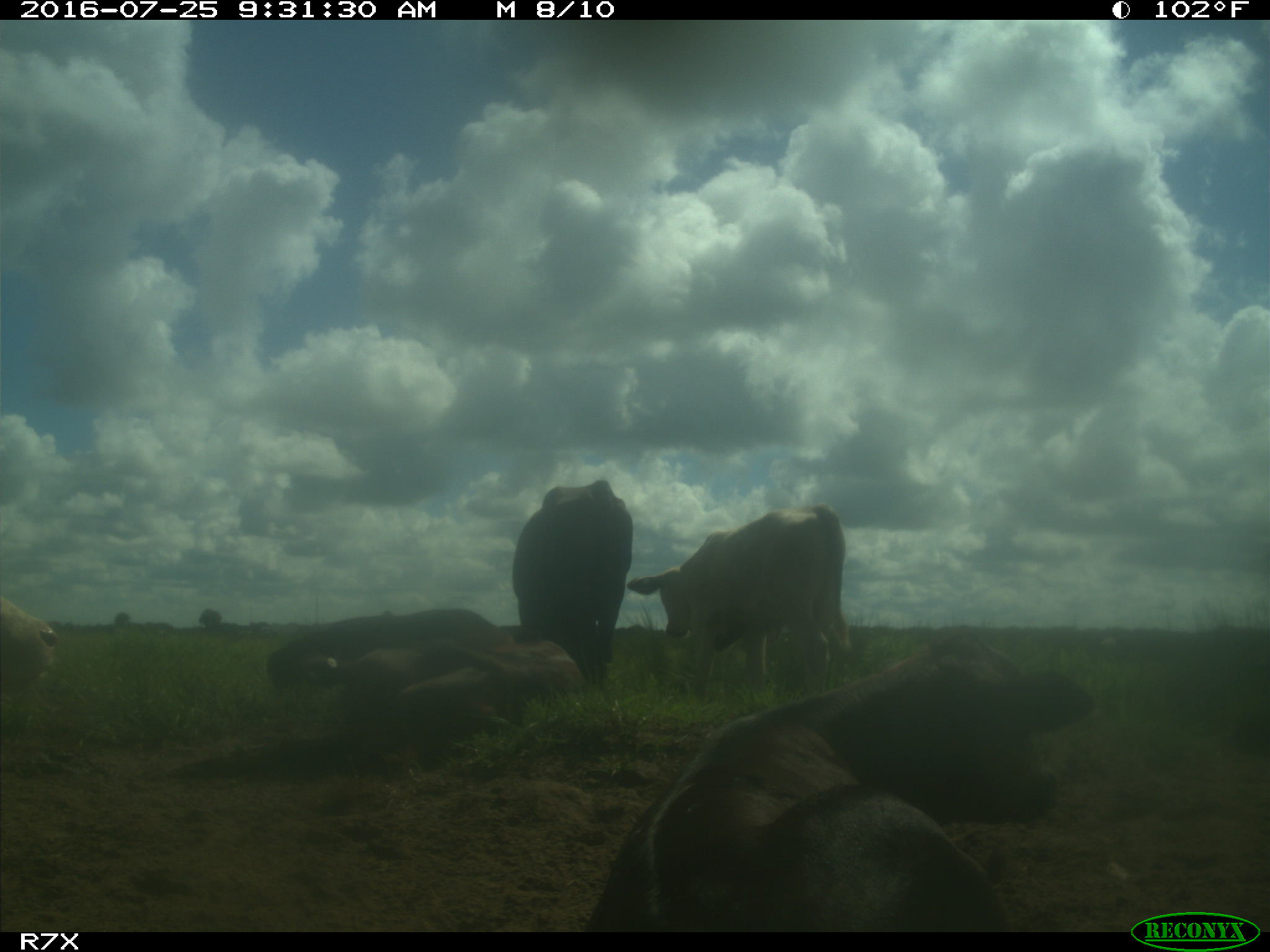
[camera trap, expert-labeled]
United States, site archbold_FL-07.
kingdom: Animalia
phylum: Chordata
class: Mammalia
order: Artiodactyla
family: Bovidae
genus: Bos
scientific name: Bos taurus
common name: domestic cow